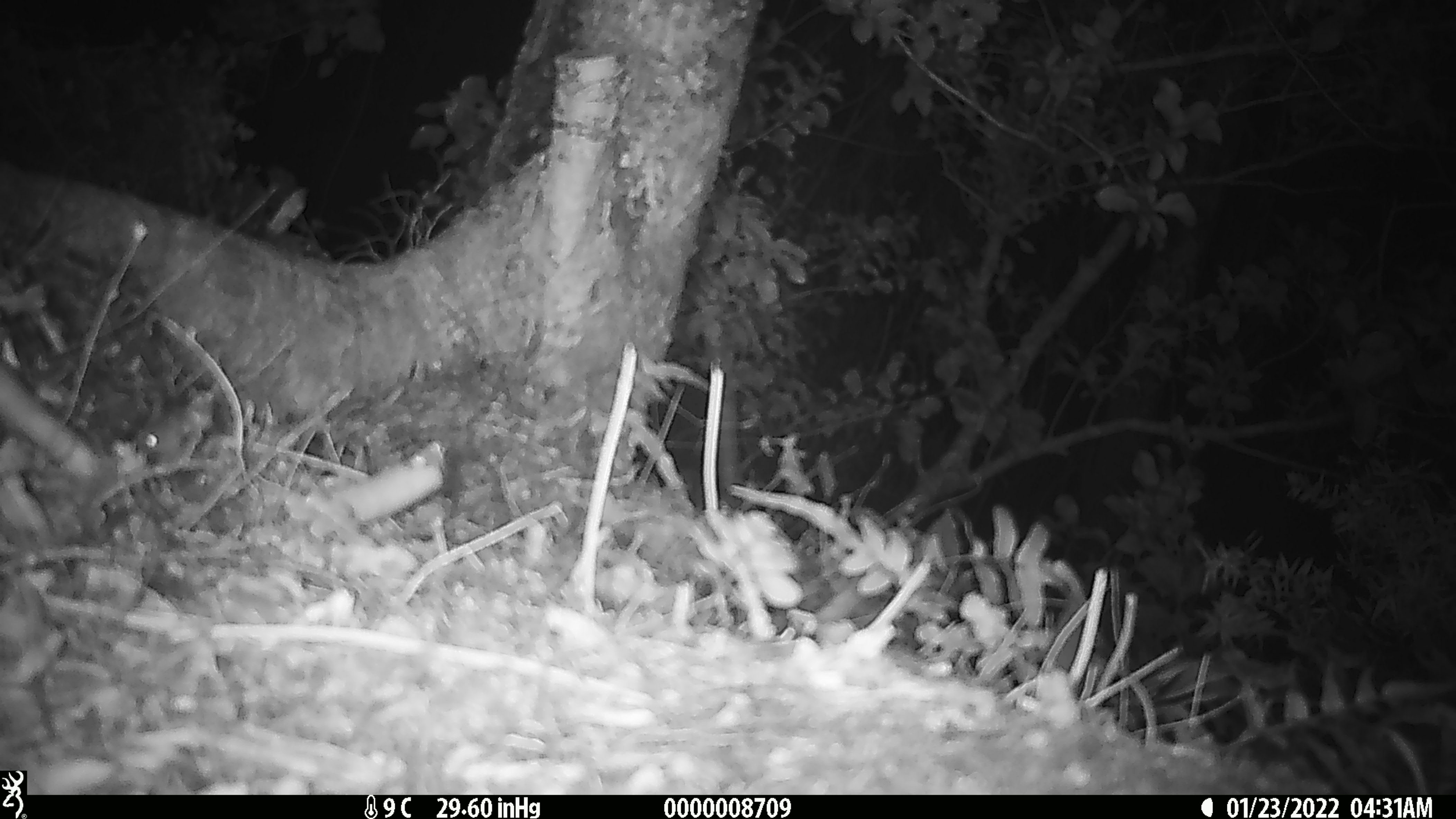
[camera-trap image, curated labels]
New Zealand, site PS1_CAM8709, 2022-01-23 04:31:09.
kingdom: Animalia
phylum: Chordata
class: Mammalia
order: Rodentia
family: Muridae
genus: Mus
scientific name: Mus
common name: mouse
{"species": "mouse (Mus)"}